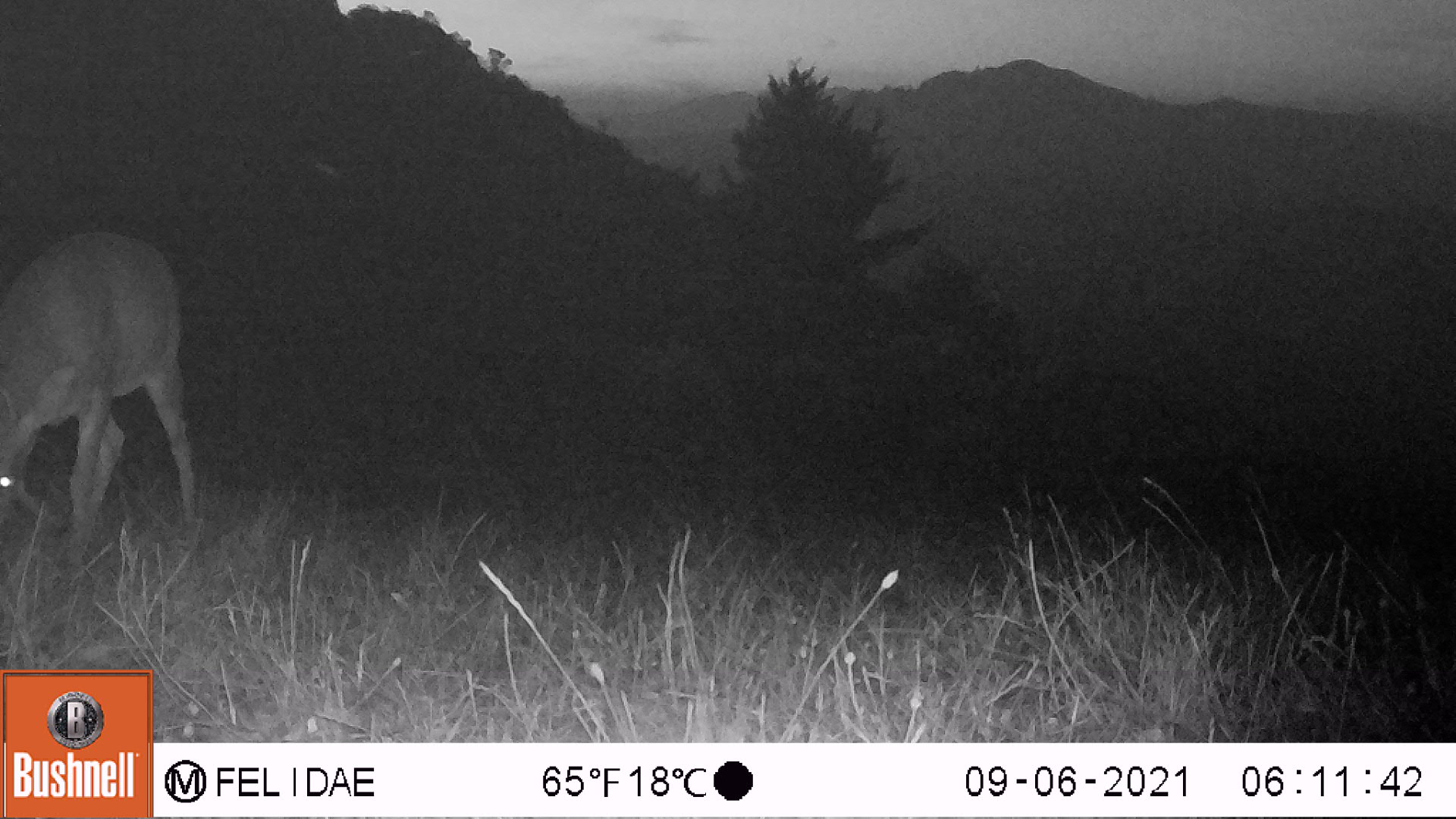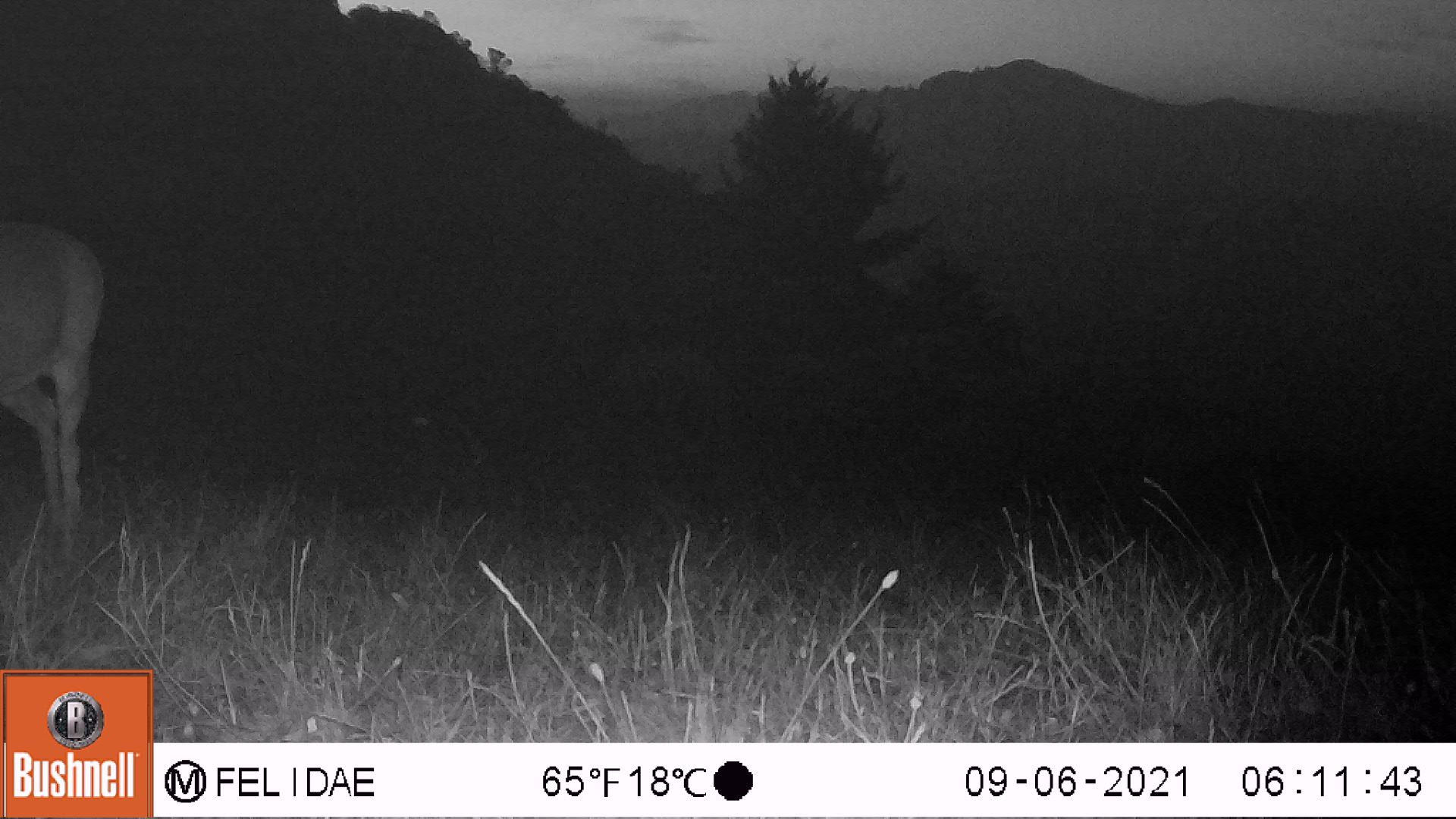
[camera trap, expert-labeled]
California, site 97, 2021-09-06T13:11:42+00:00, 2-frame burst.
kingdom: Animalia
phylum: Chordata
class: Mammalia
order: Artiodactyla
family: Cervidae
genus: Odocoileus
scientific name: Odocoileus hemionus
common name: mule deer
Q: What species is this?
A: Mule deer (Odocoileus hemionus).